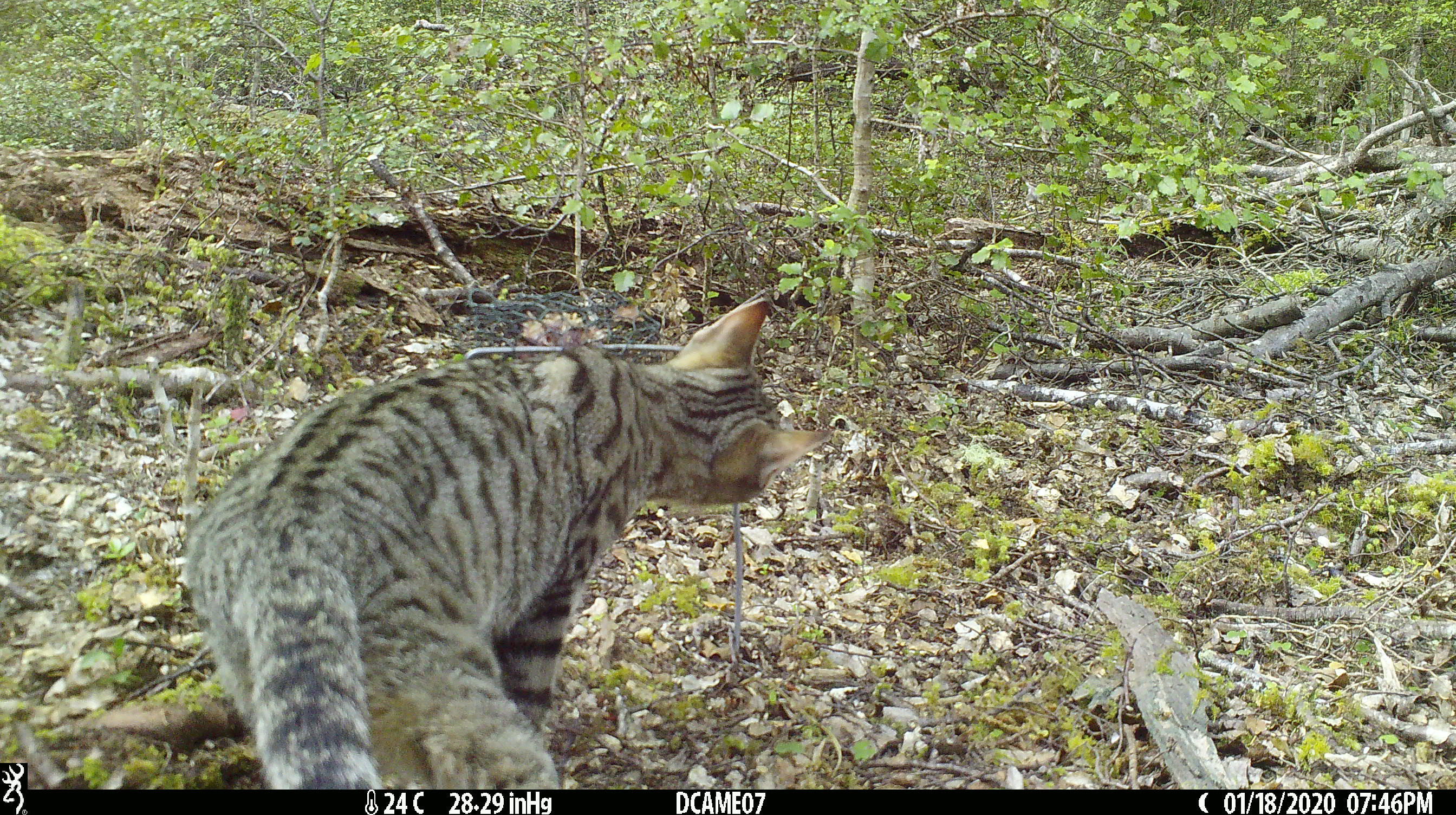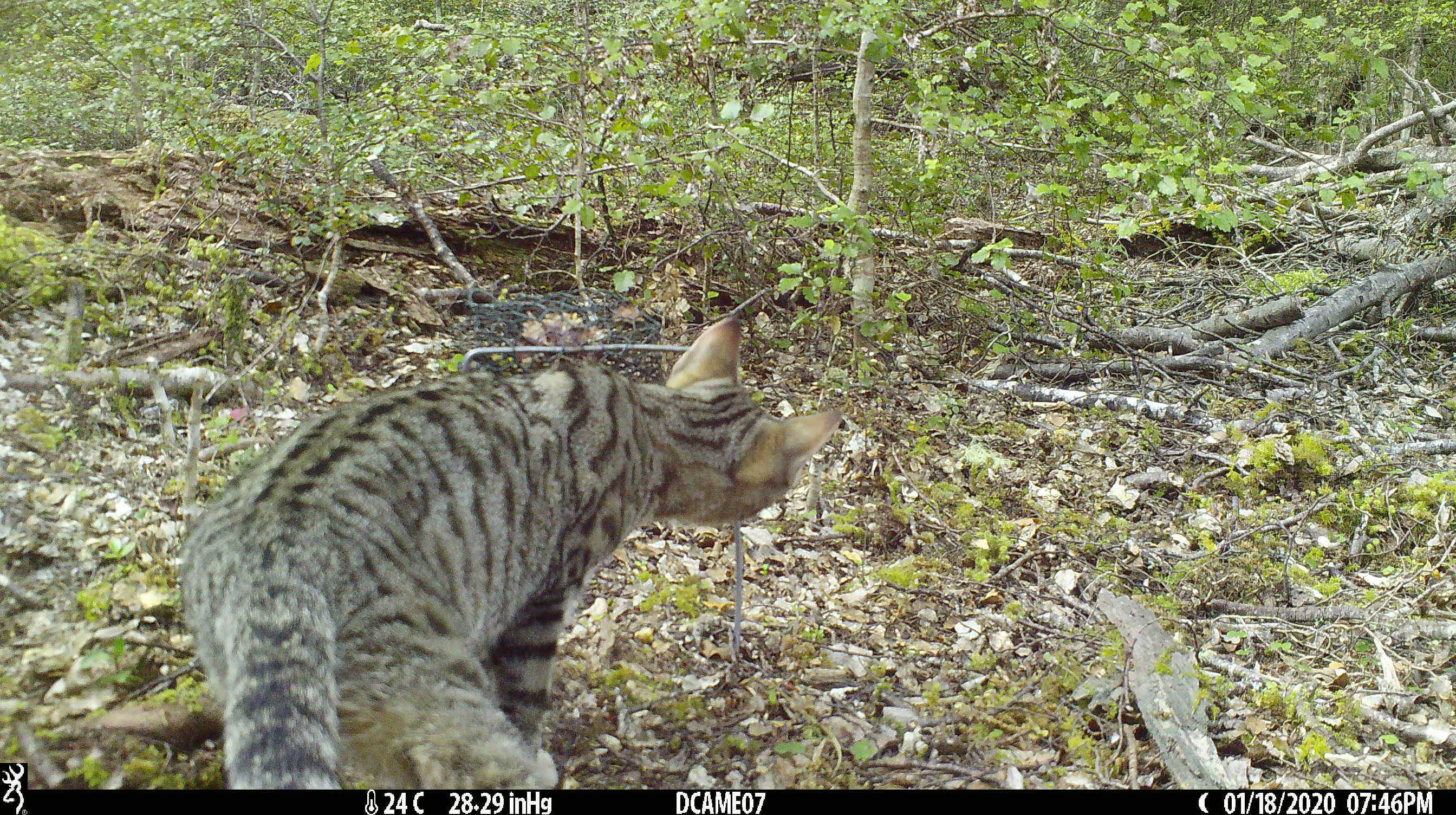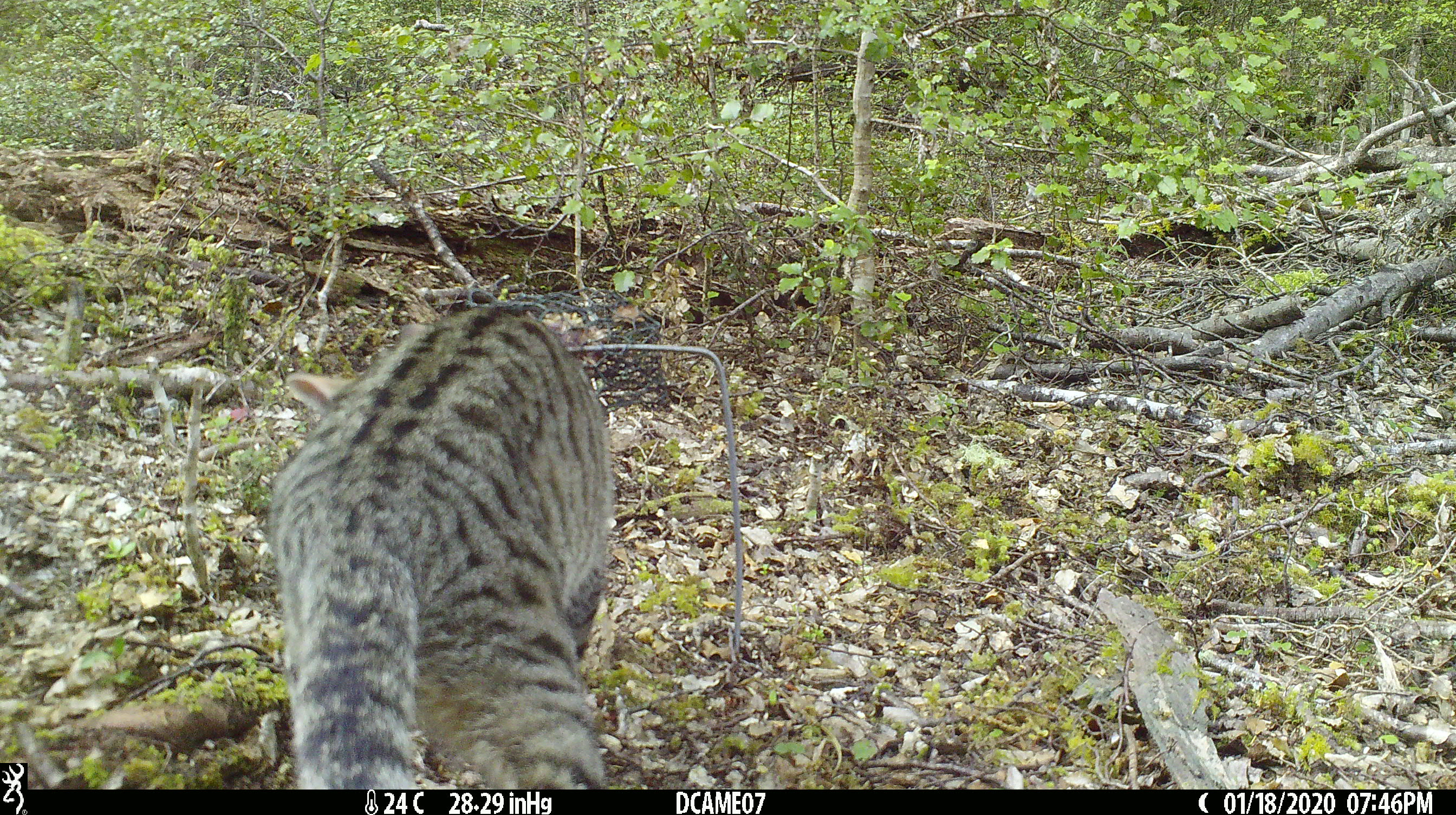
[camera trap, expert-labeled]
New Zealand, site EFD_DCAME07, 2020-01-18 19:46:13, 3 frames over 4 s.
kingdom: Animalia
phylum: Chordata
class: Mammalia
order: Carnivora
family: Felidae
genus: Felis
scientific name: Felis catus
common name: domestic cat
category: cat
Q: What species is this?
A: Cat (domestic cat) (Felis catus).